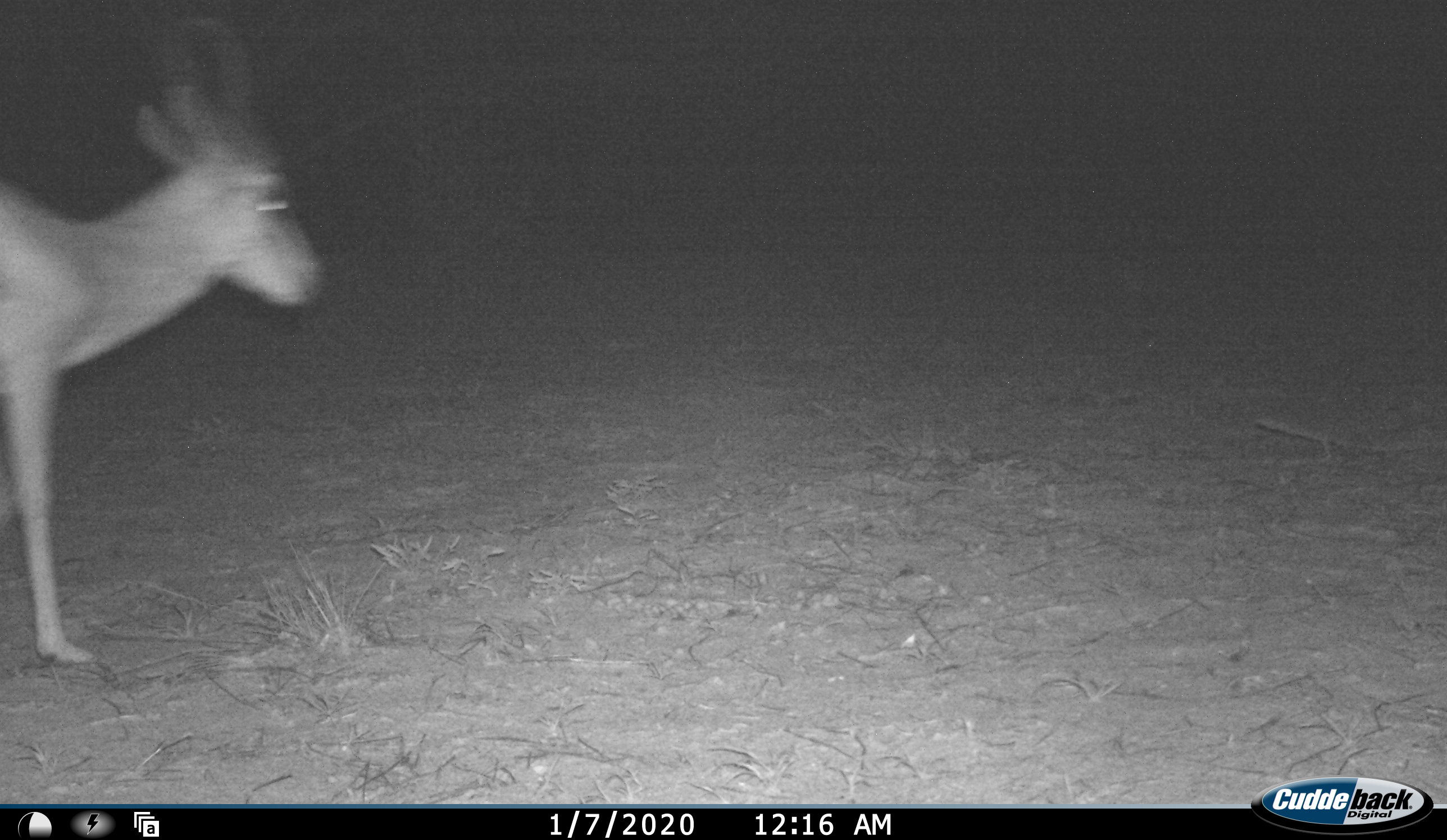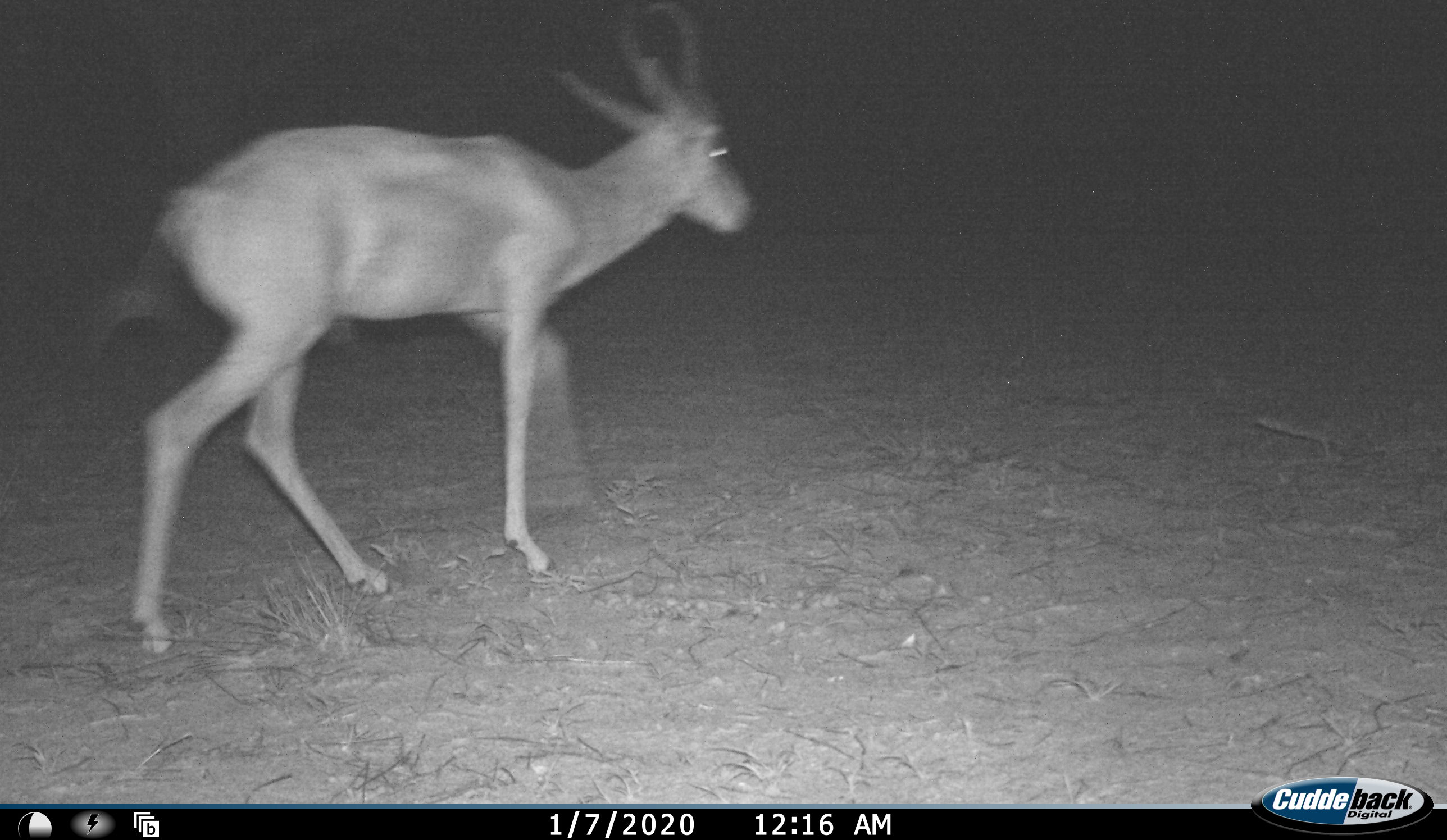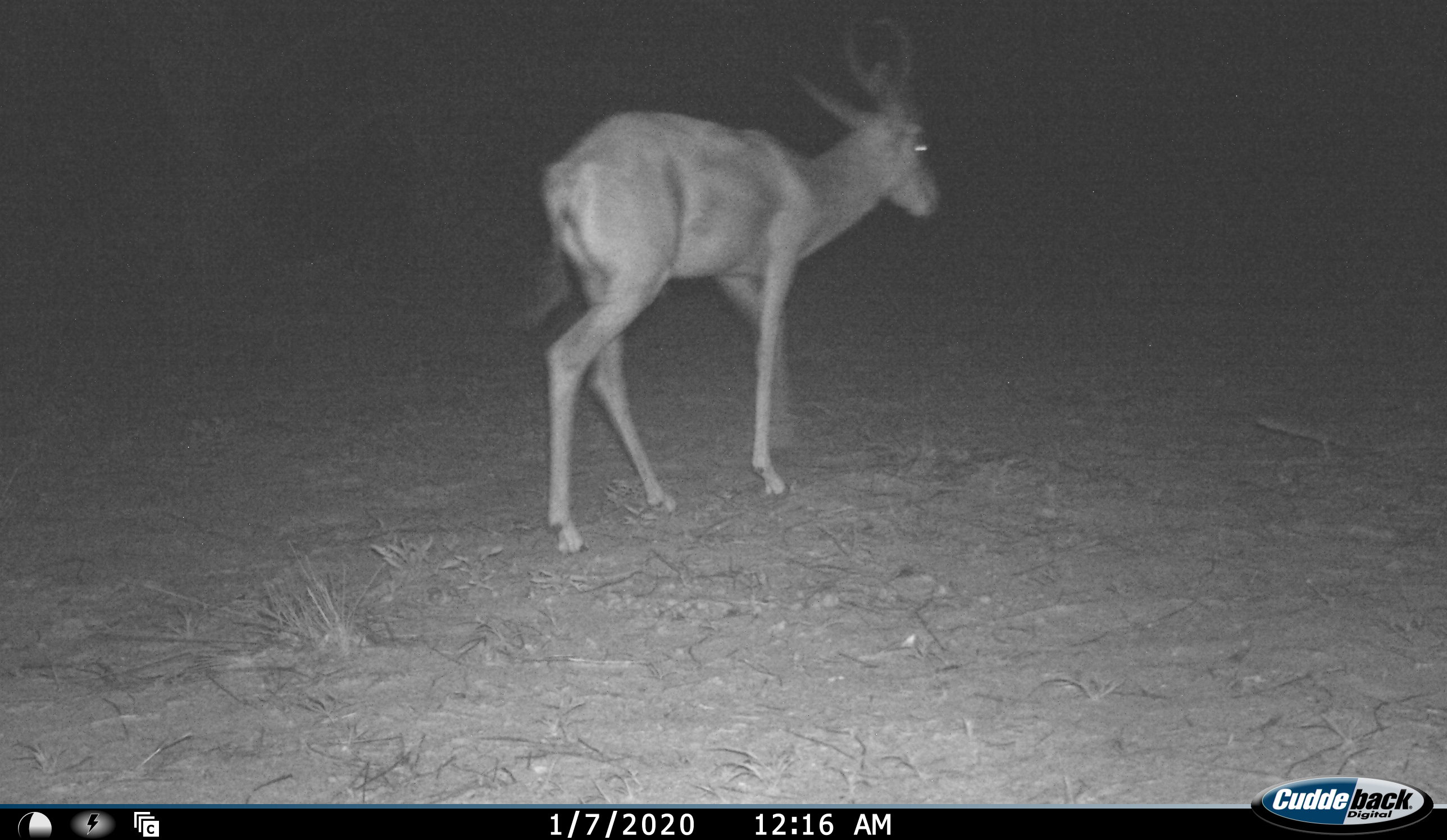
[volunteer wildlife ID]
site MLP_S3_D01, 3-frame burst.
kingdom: Animalia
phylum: Chordata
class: Mammalia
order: Artiodactyla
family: Bovidae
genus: Aepyceros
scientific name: Aepyceros melampus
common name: impala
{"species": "impala (Aepyceros melampus)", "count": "1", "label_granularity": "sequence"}